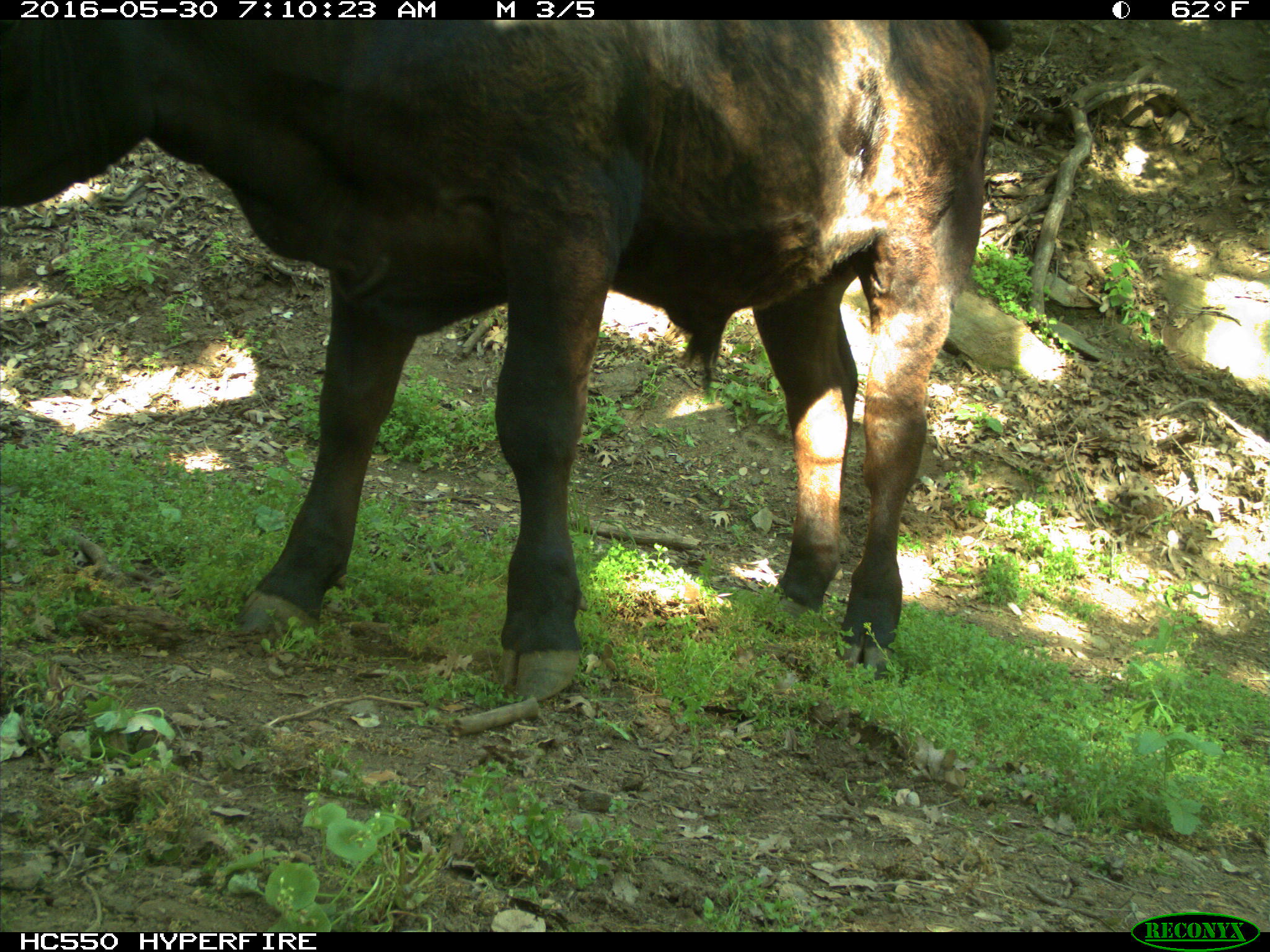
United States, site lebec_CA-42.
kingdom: Animalia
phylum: Chordata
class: Mammalia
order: Artiodactyla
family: Bovidae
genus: Bos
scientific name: Bos taurus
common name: domestic cow